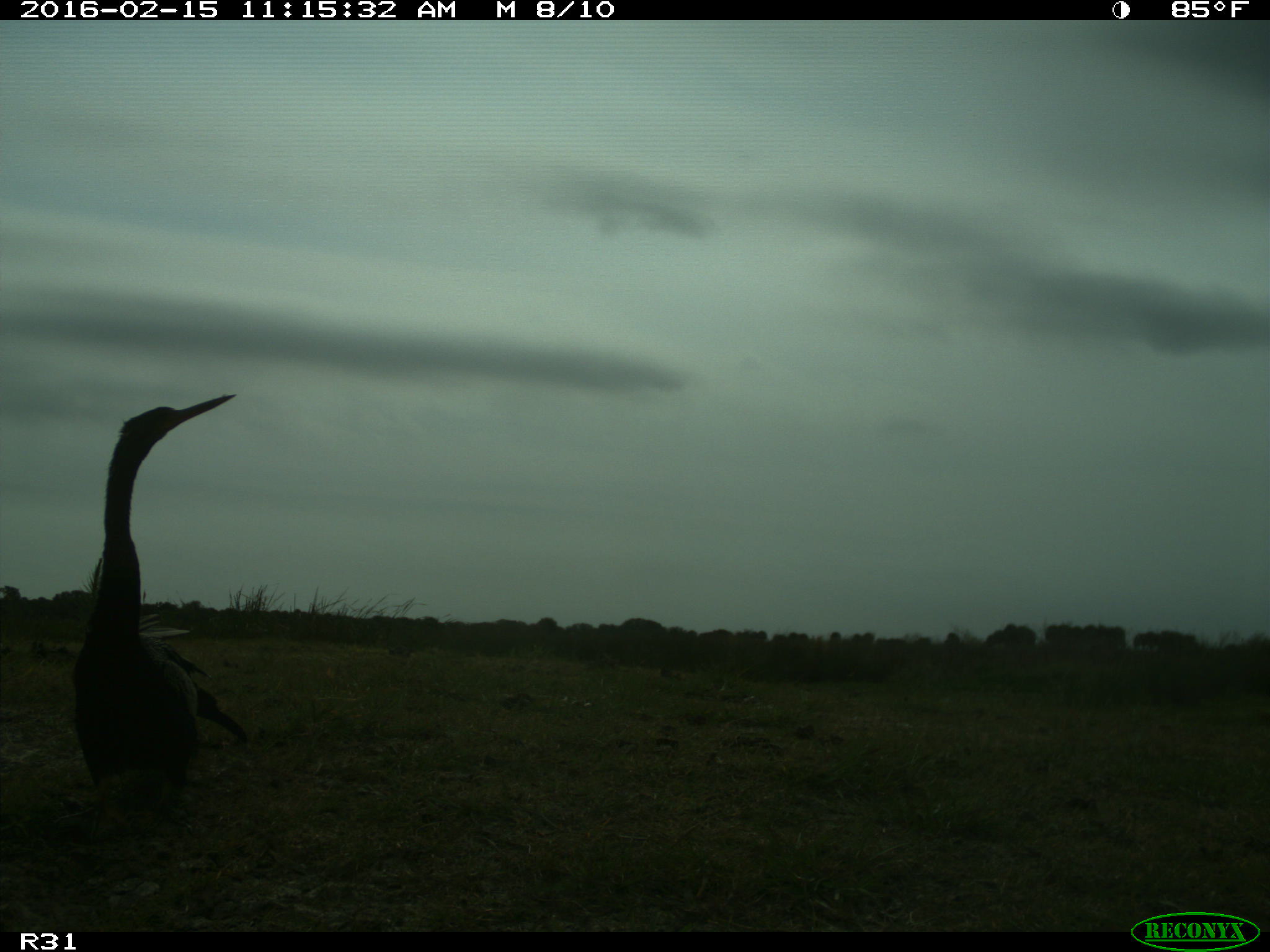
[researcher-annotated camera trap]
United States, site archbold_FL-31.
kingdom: Animalia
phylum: Chordata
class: Aves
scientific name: Aves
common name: birds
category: unidentified bird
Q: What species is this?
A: Unidentified bird (birds) (Aves).